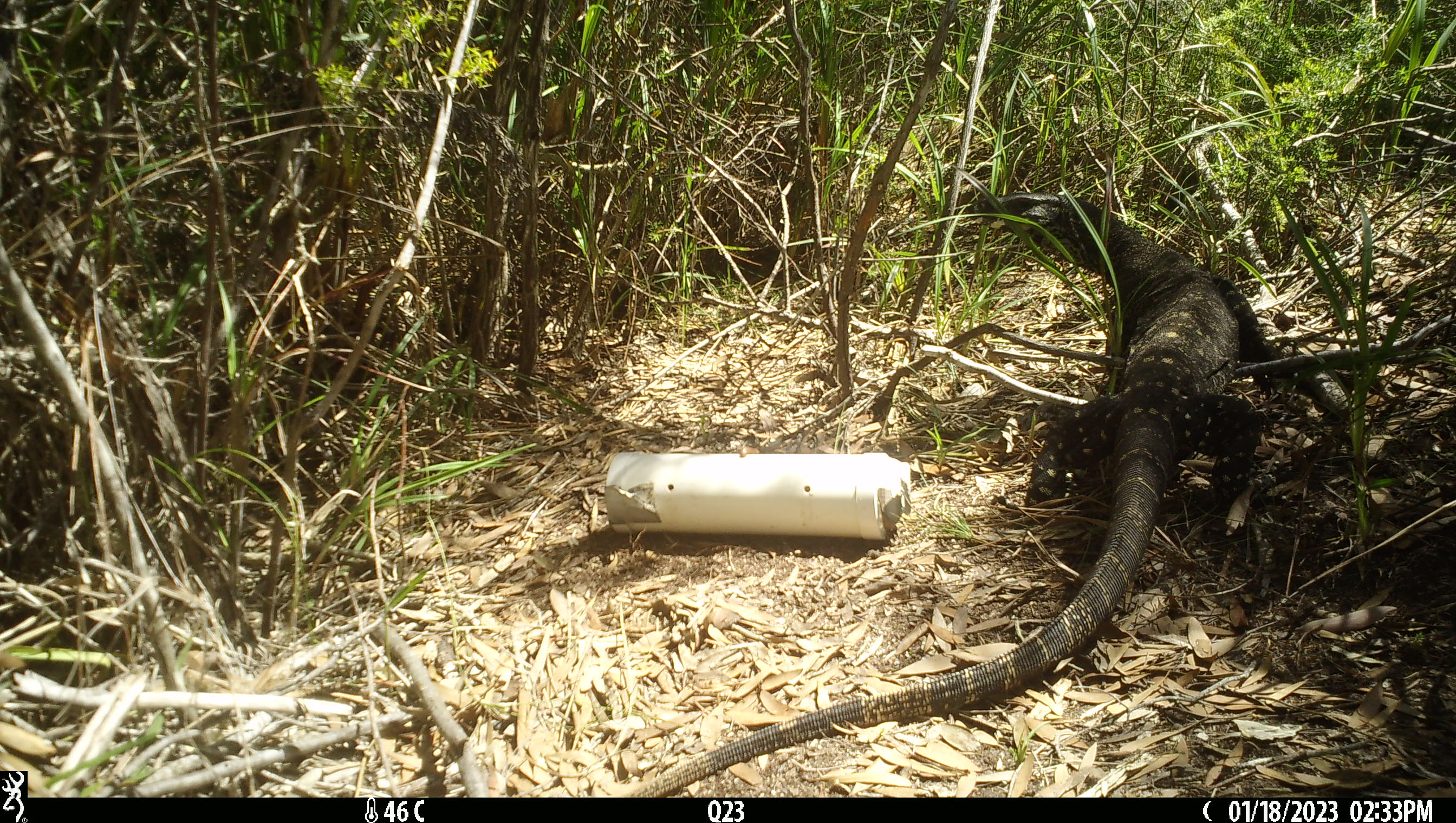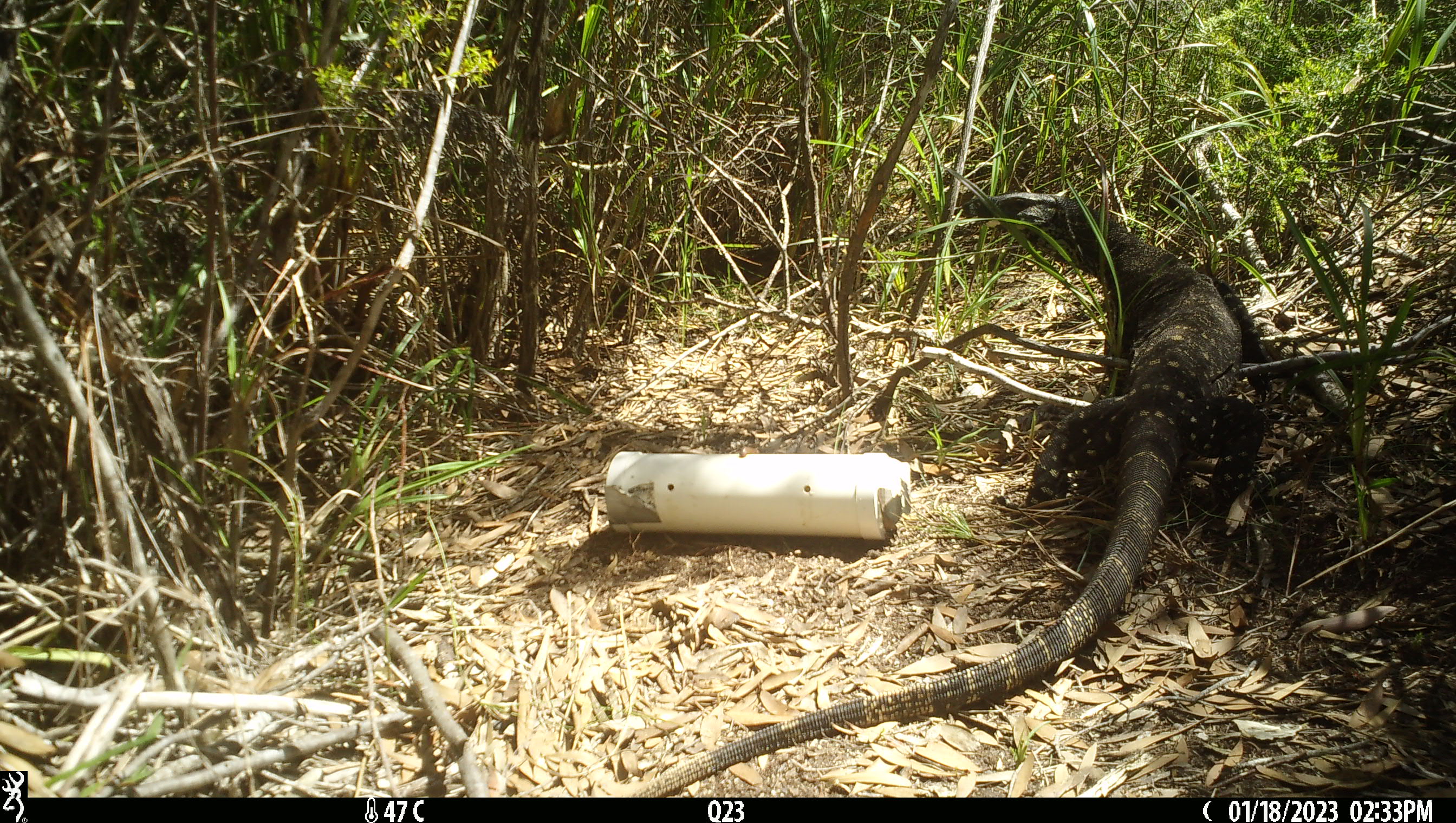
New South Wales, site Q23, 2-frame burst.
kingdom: Animalia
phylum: Chordata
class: Reptilia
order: Squamata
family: Varanidae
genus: Varanus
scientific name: Varanus varius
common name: lace monitor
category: goanna